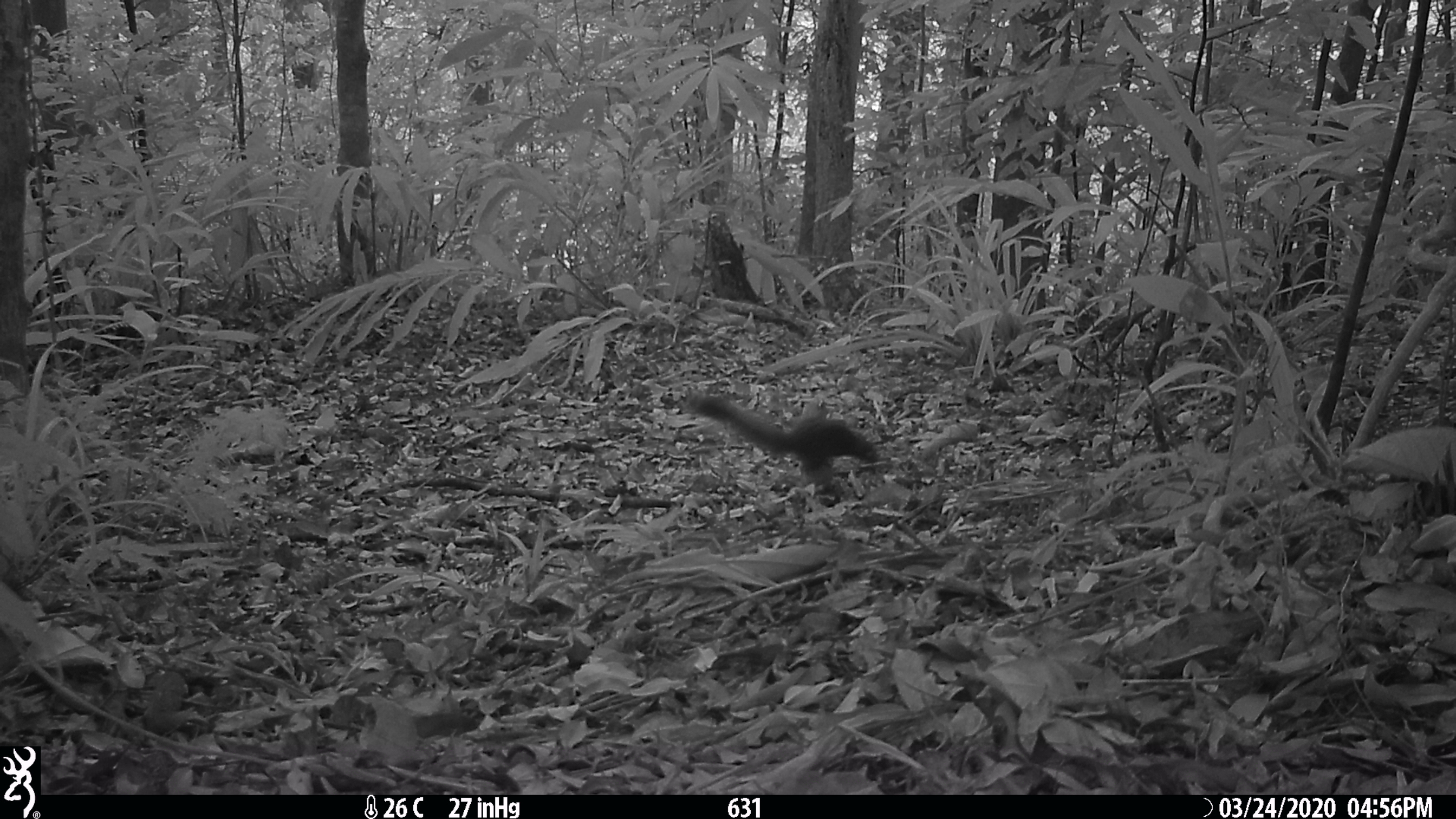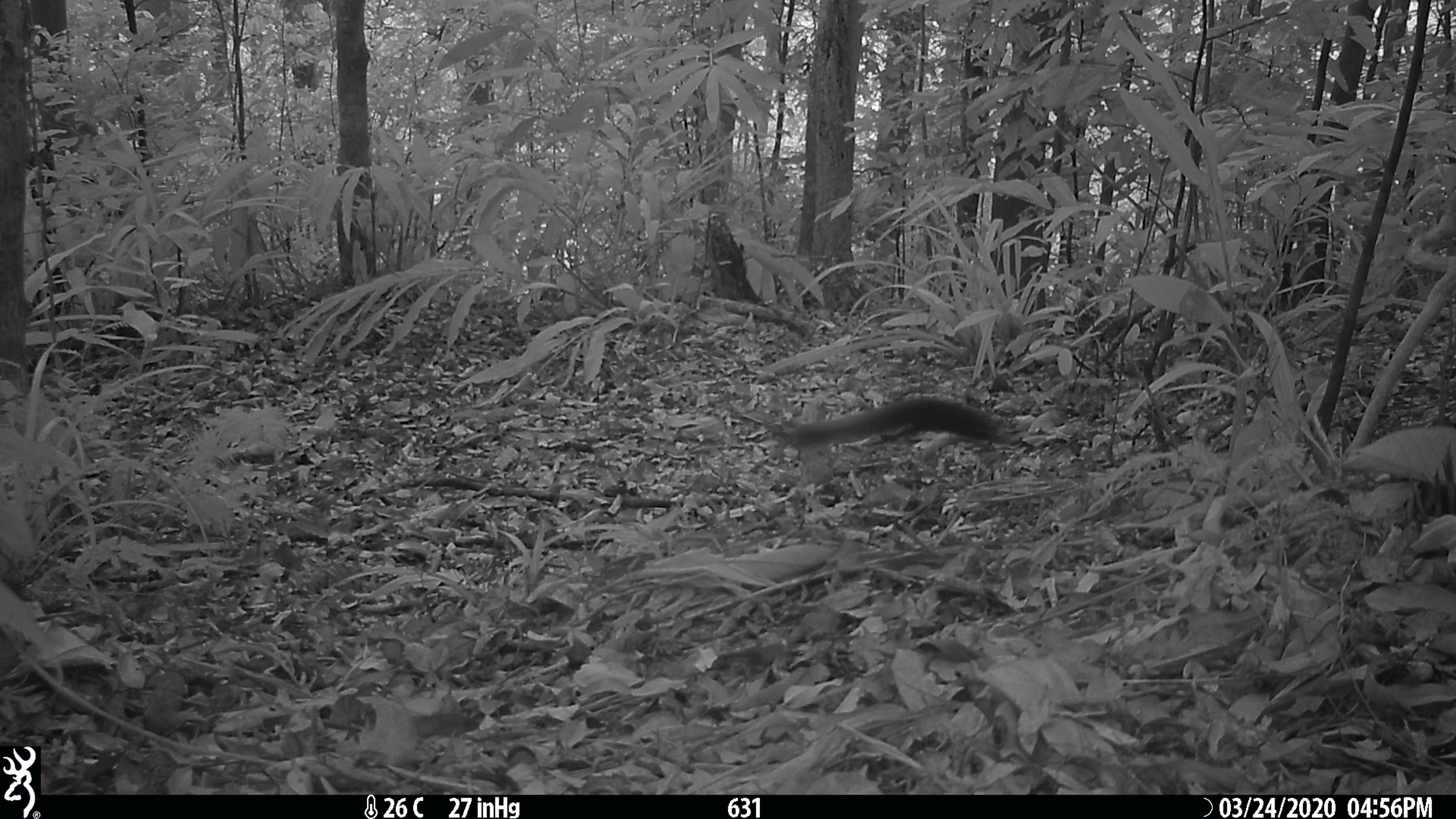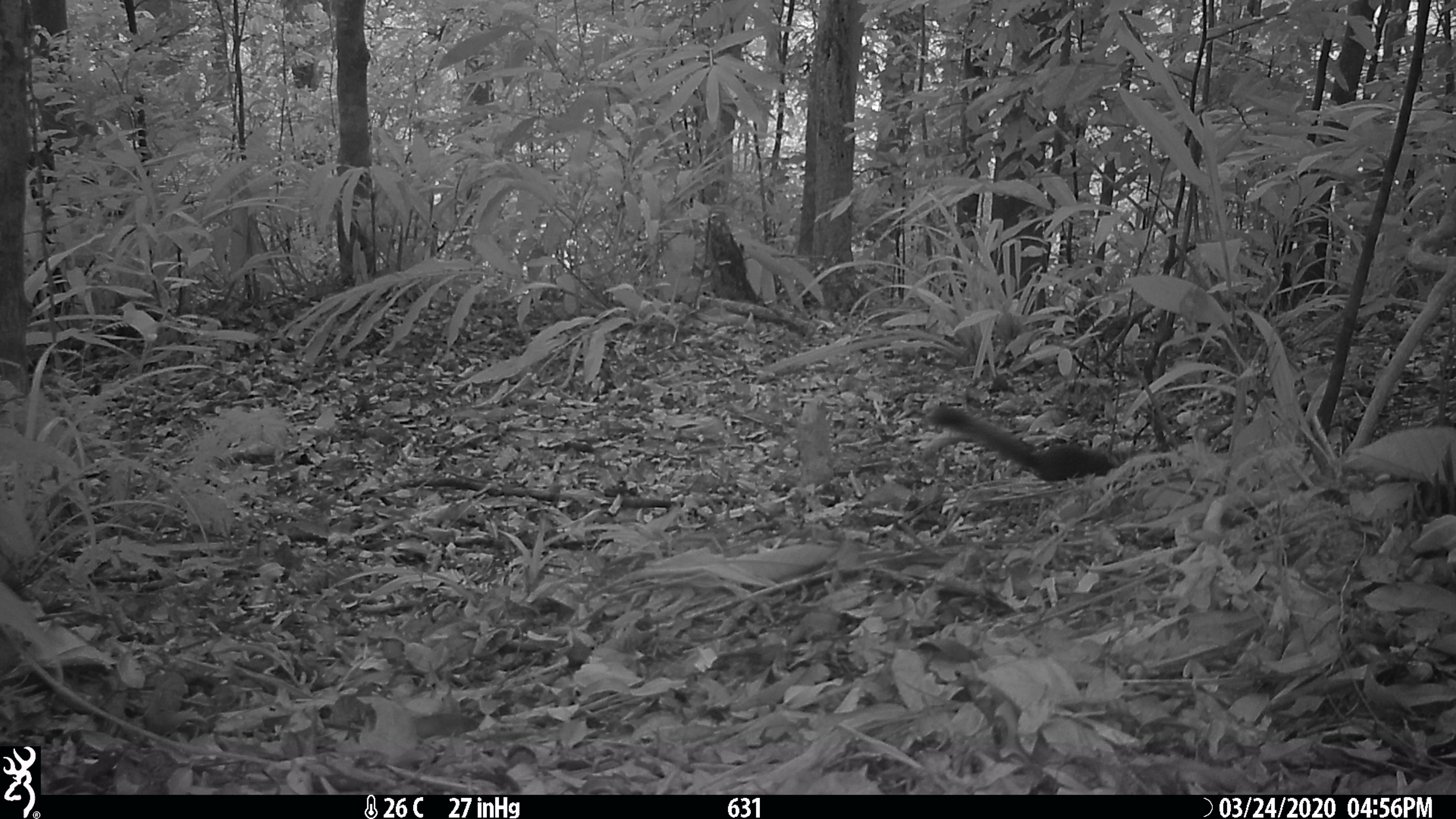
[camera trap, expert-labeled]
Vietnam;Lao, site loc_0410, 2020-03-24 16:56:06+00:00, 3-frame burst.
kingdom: Animalia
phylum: Chordata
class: Mammalia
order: Rodentia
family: Sciuridae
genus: Callosciurus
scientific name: Callosciurus erythraeus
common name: pallas's squirrel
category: pallass squirrel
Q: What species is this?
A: Pallass squirrel (pallas's squirrel) (Callosciurus erythraeus).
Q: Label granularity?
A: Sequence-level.